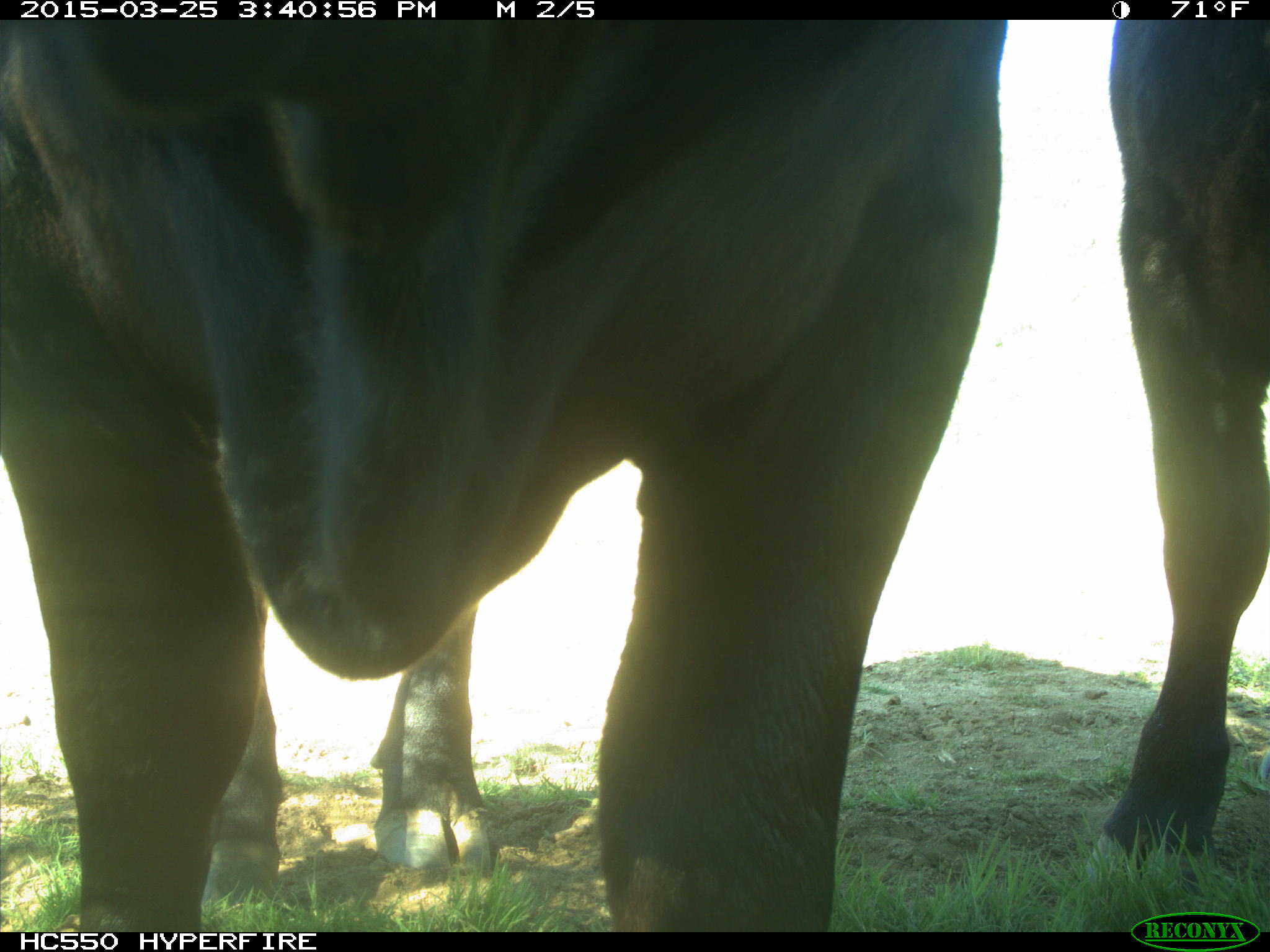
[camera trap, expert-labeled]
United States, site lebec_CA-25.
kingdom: Animalia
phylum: Chordata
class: Mammalia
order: Artiodactyla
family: Bovidae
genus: Bos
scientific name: Bos taurus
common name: domestic cow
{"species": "Bos taurus (domestic cow)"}